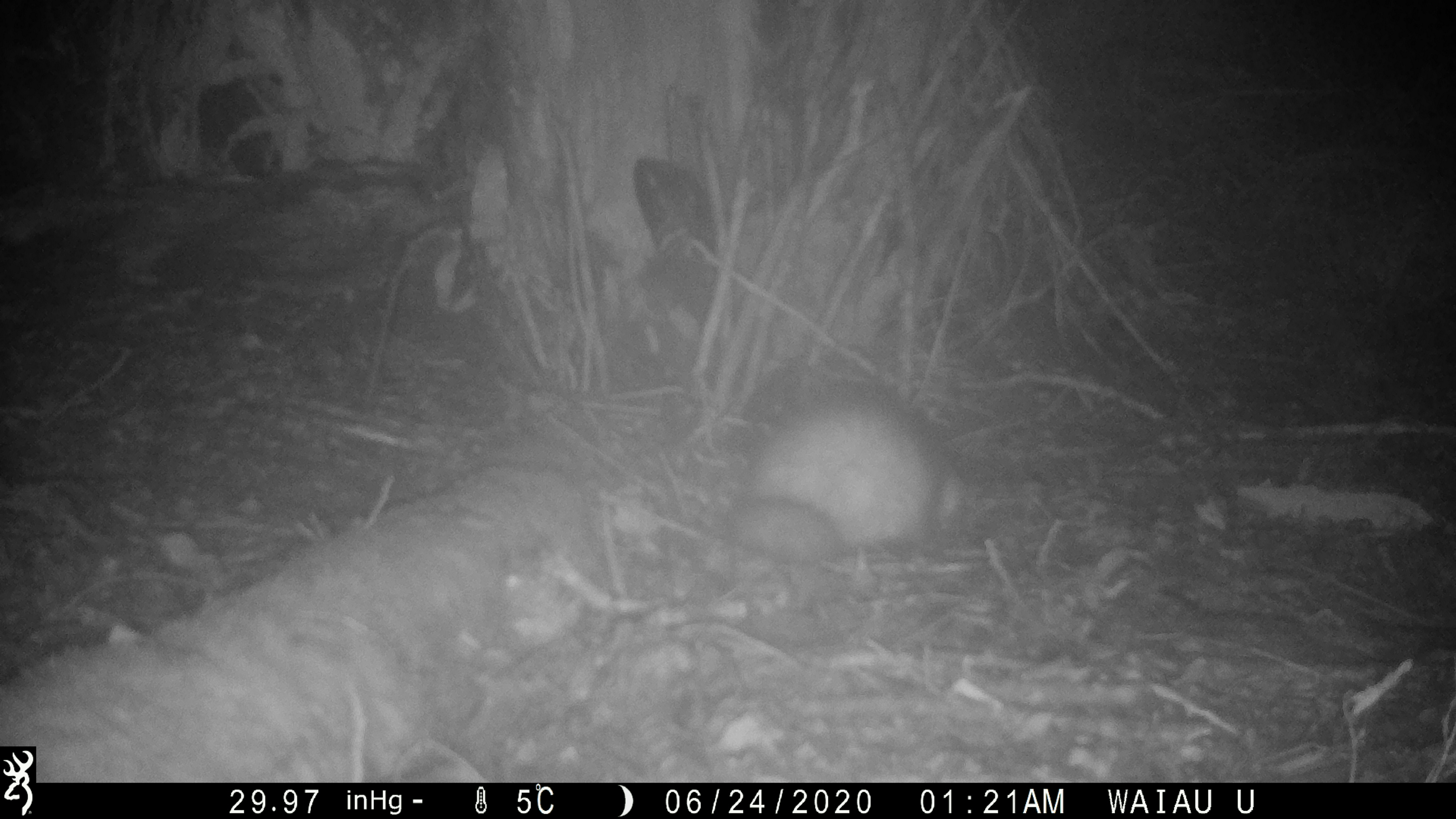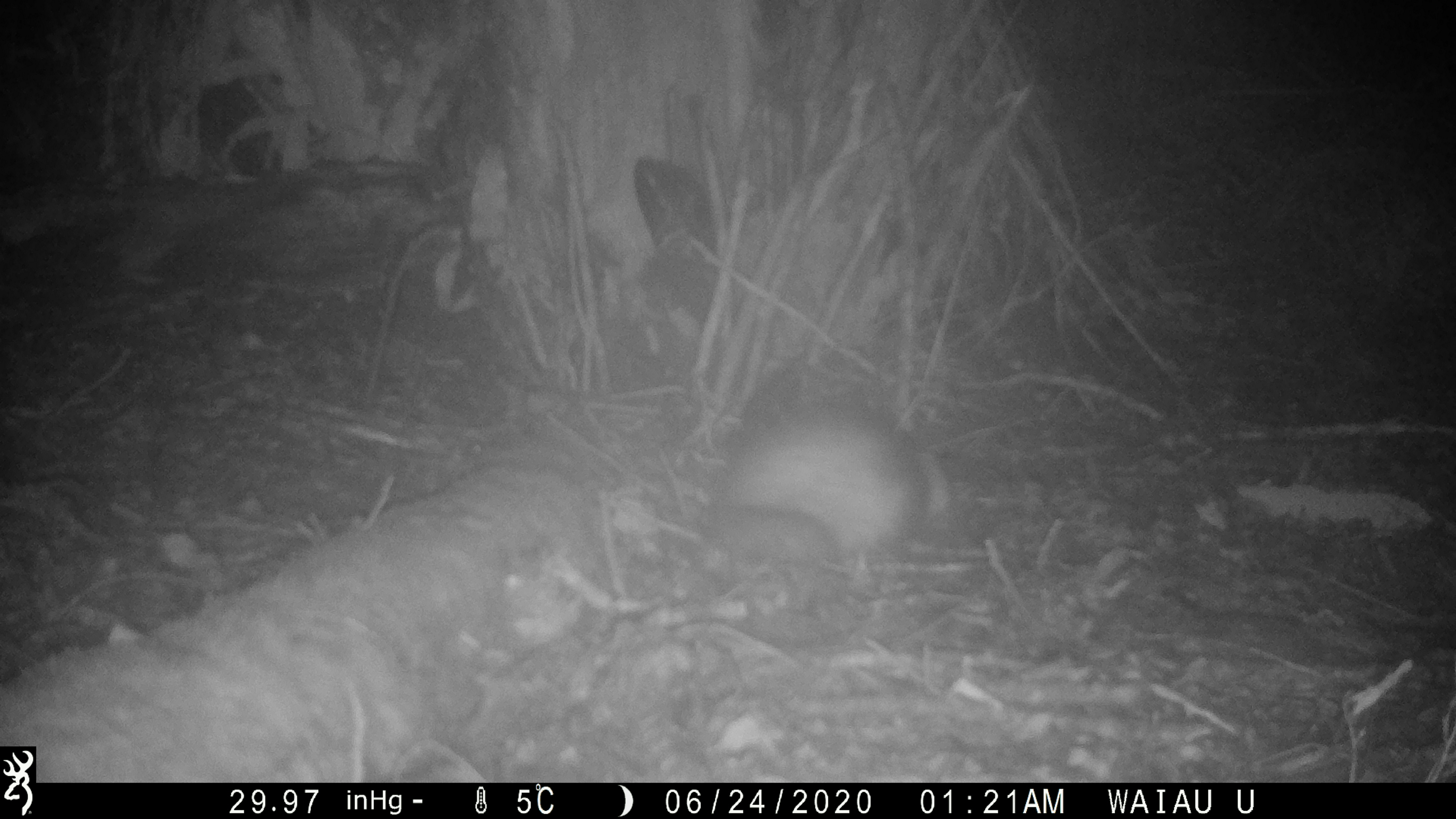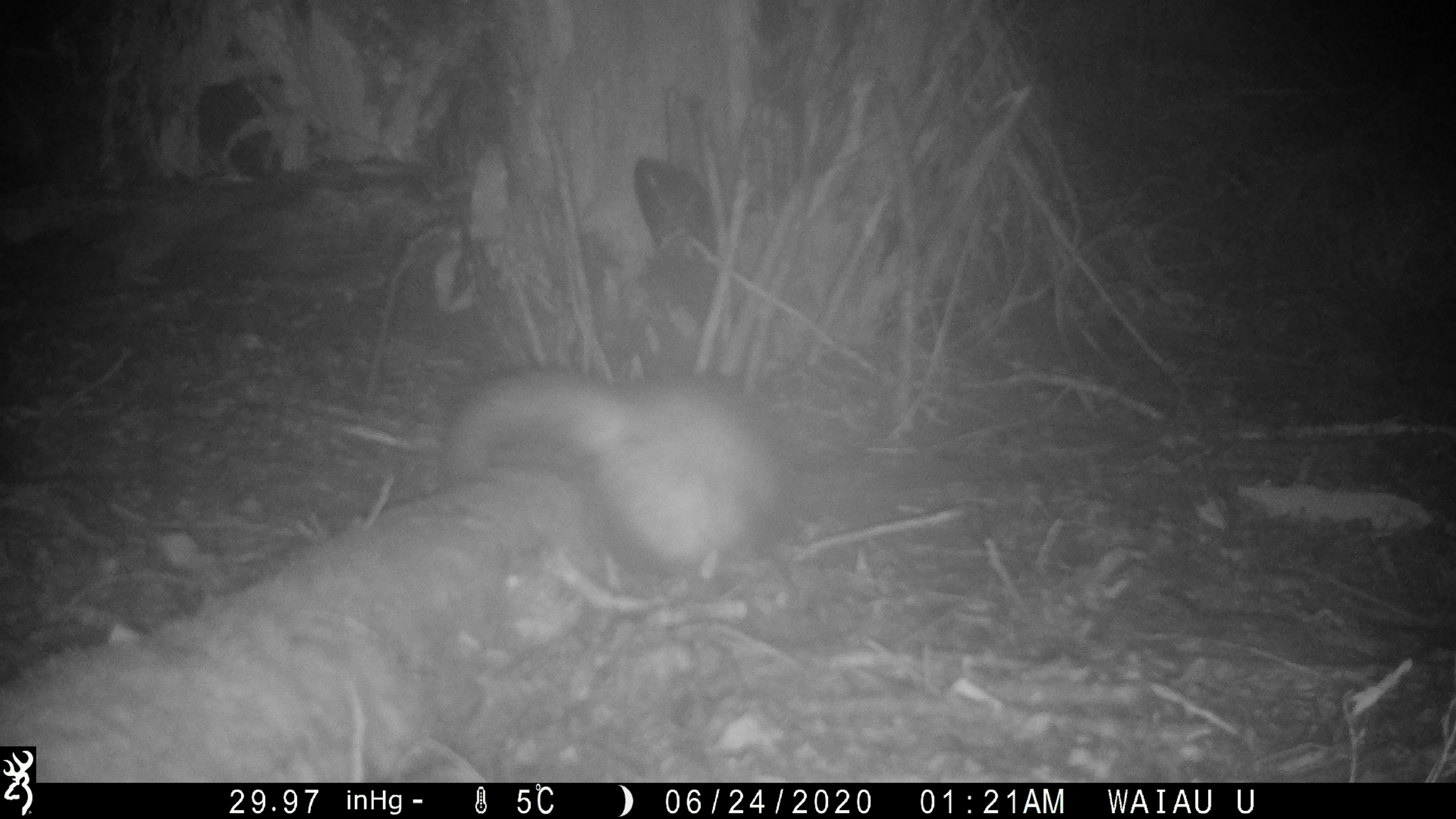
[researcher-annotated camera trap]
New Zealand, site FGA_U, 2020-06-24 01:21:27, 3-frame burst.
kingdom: Animalia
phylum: Chordata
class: Mammalia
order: Carnivora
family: Mustelidae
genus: Mustela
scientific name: Mustela furo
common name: ferret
Ferret (Mustela furo).